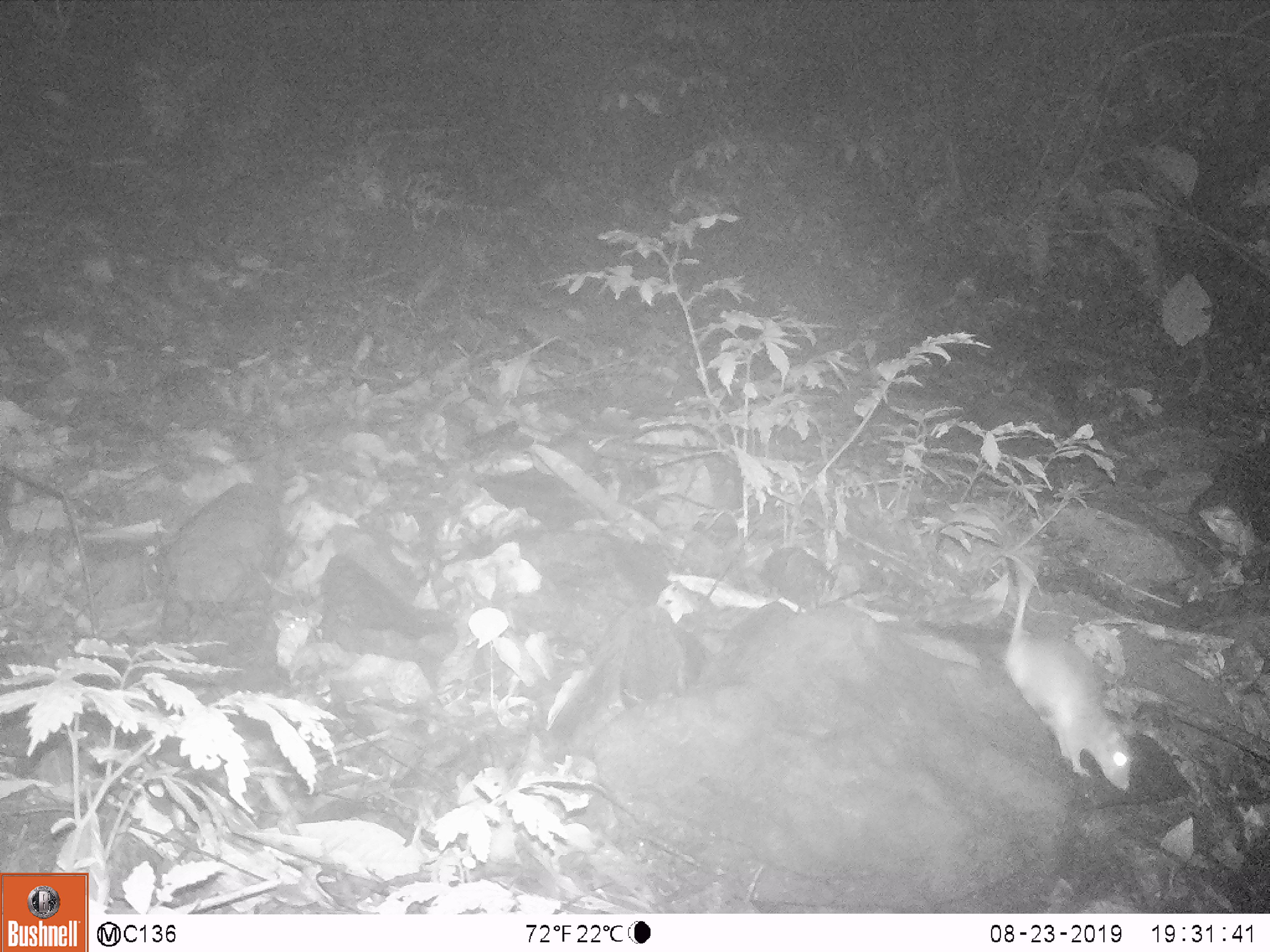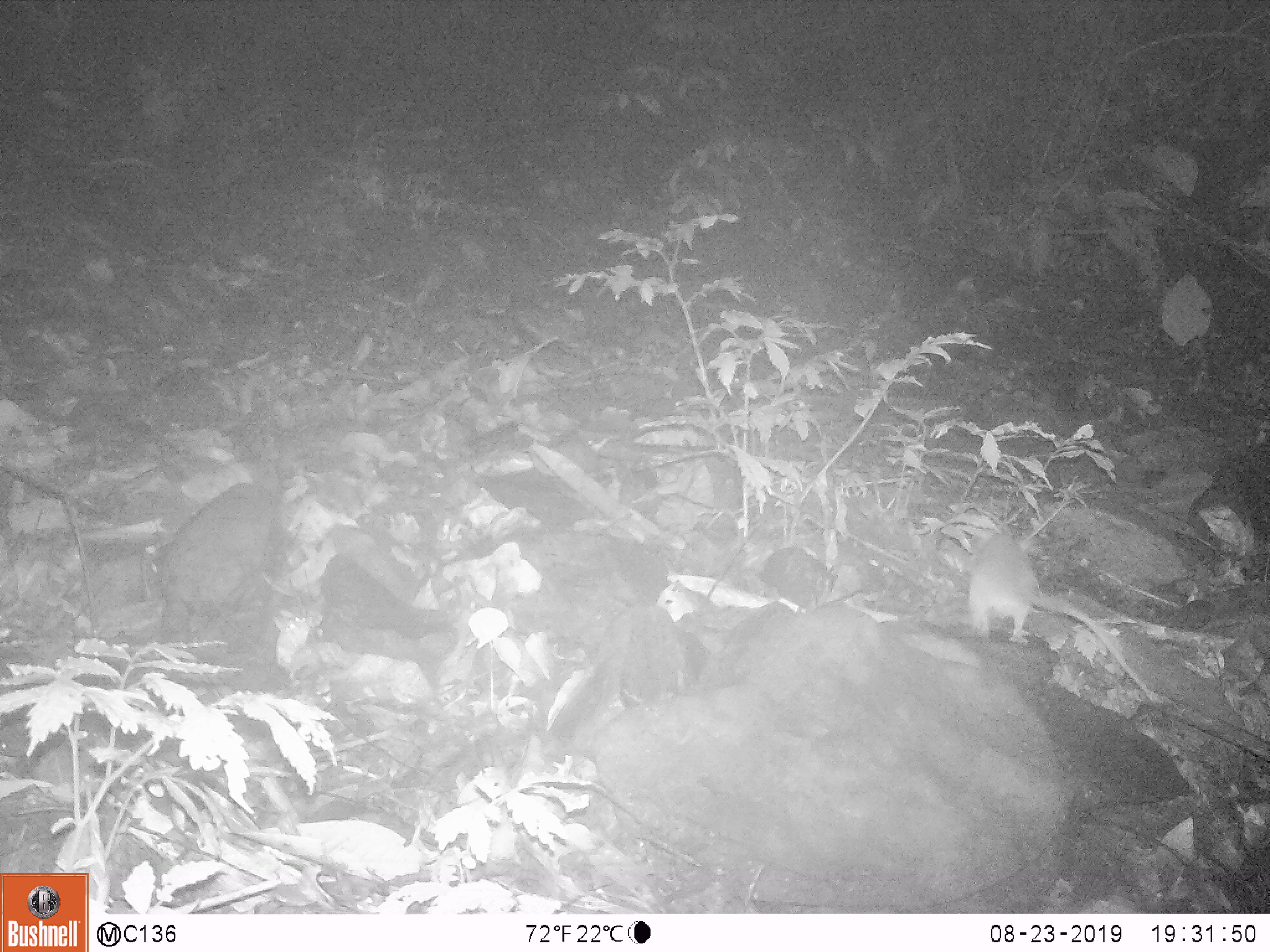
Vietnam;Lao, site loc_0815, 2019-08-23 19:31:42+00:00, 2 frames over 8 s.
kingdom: Animalia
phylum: Chordata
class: Mammalia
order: Rodentia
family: Muridae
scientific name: Muridae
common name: old-world mice and rats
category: unidentified murid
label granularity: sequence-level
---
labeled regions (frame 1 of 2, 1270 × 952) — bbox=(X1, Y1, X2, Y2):
unidentified murid: bbox=(1003, 538, 1133, 791)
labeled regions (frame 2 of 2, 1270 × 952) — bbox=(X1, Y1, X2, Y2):
unidentified murid: bbox=(962, 526, 1160, 705)